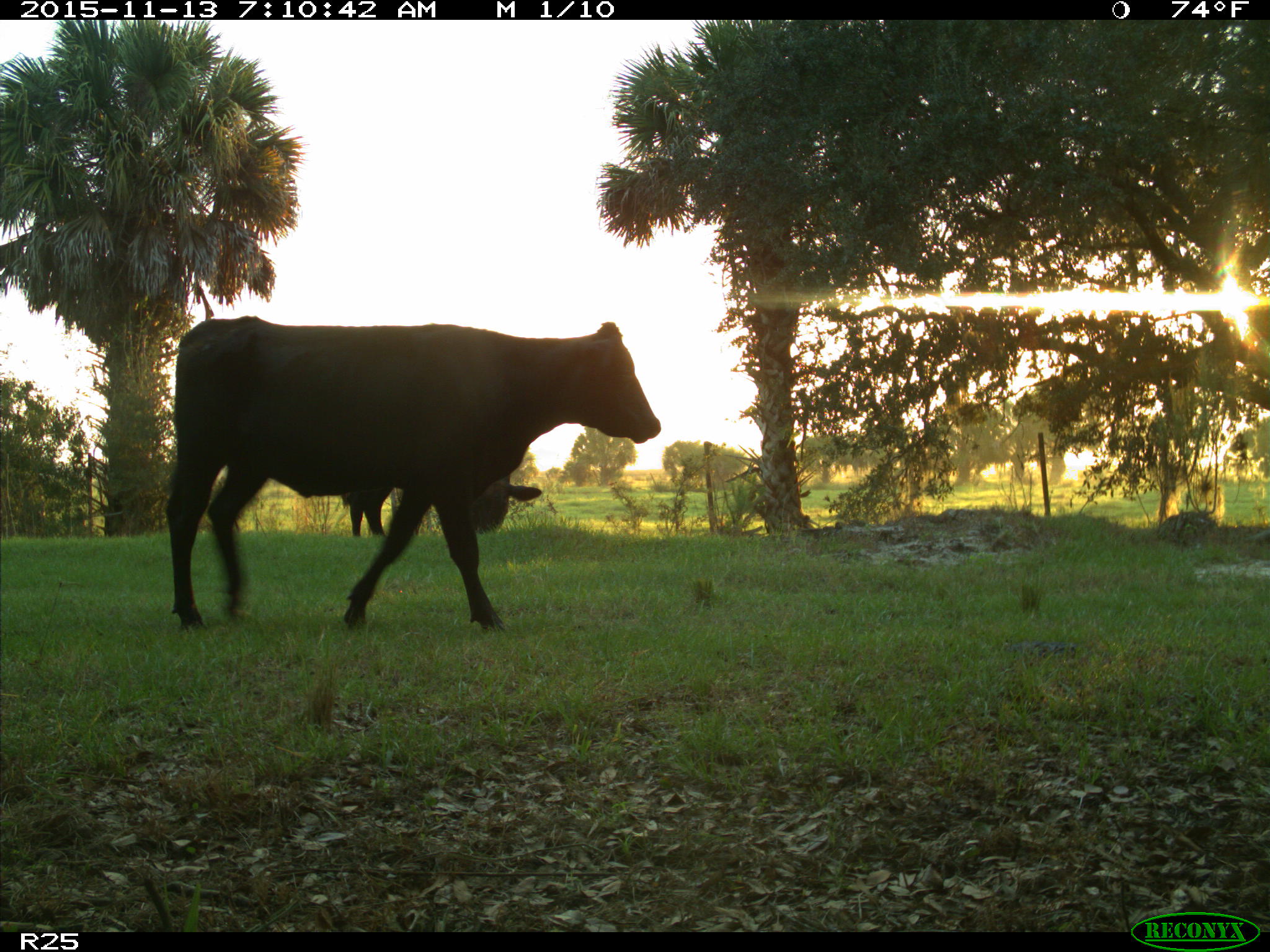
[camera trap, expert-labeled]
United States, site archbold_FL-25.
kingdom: Animalia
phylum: Chordata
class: Mammalia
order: Artiodactyla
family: Bovidae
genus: Bos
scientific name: Bos taurus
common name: domestic cow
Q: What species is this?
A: Bos taurus (domestic cow).